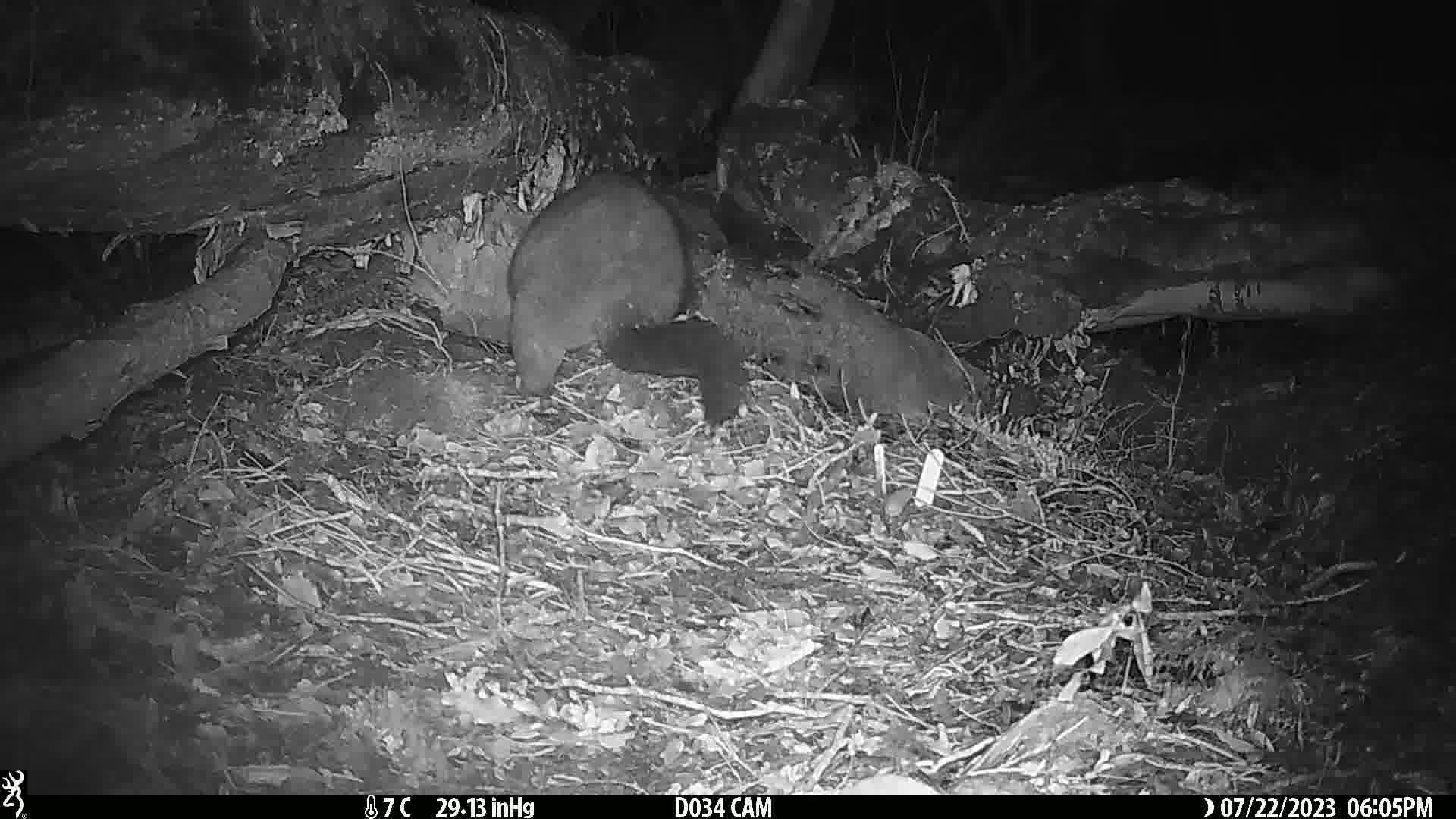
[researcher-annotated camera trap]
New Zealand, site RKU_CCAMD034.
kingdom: Animalia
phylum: Chordata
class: Mammalia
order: Diprotodontia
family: Phalangeridae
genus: Trichosurus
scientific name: Trichosurus vulpecula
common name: common brushtail possum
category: possum